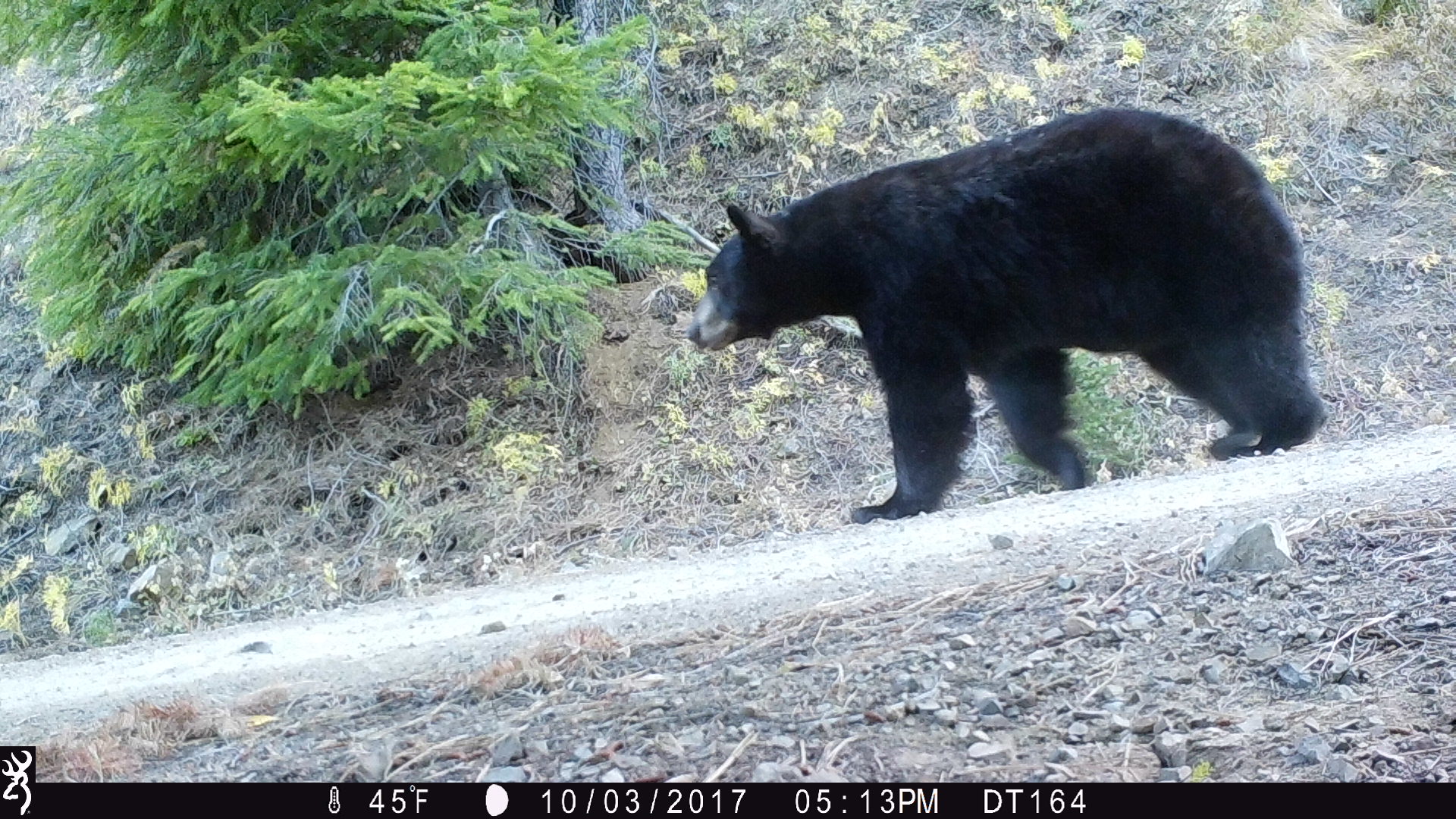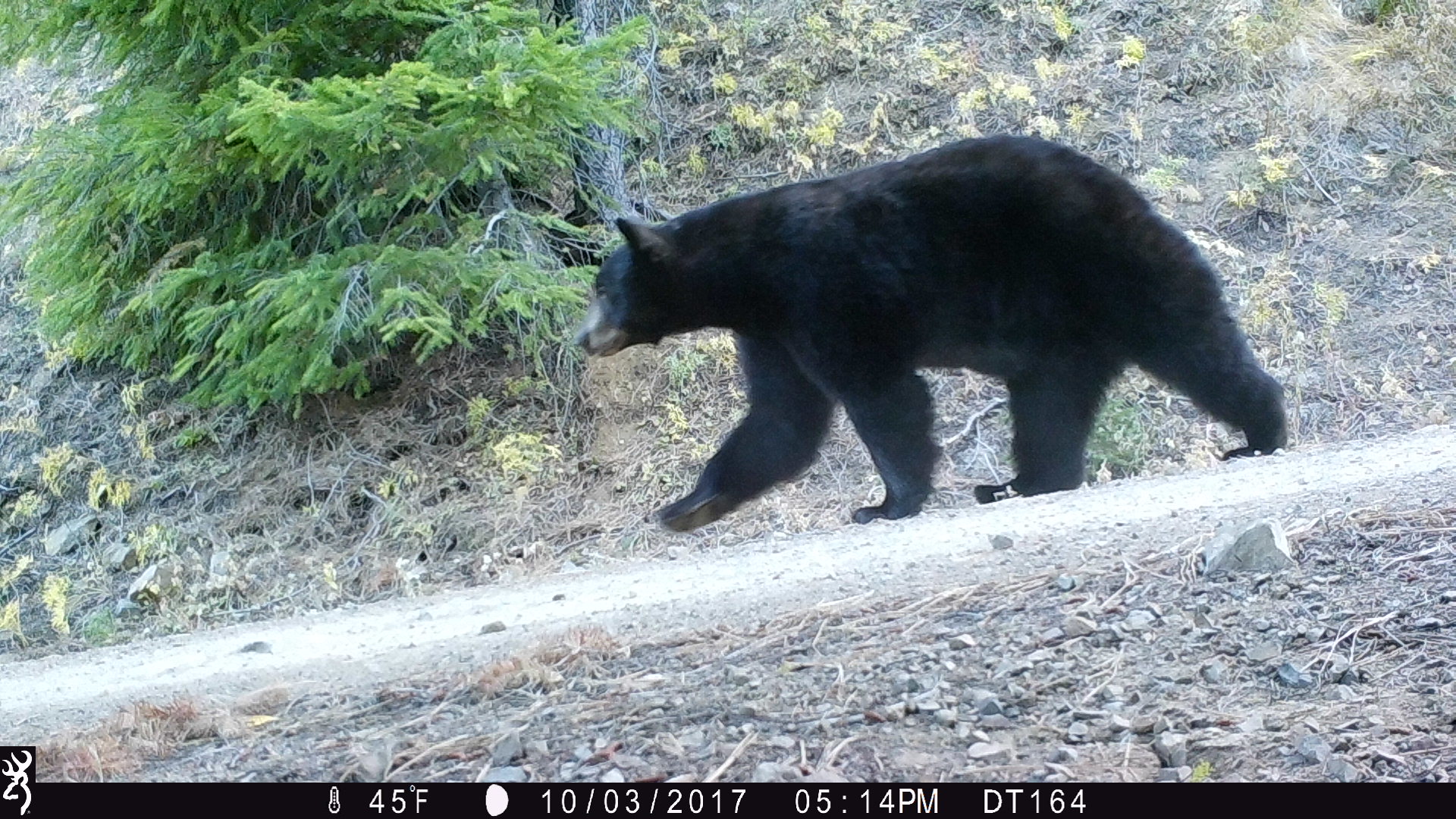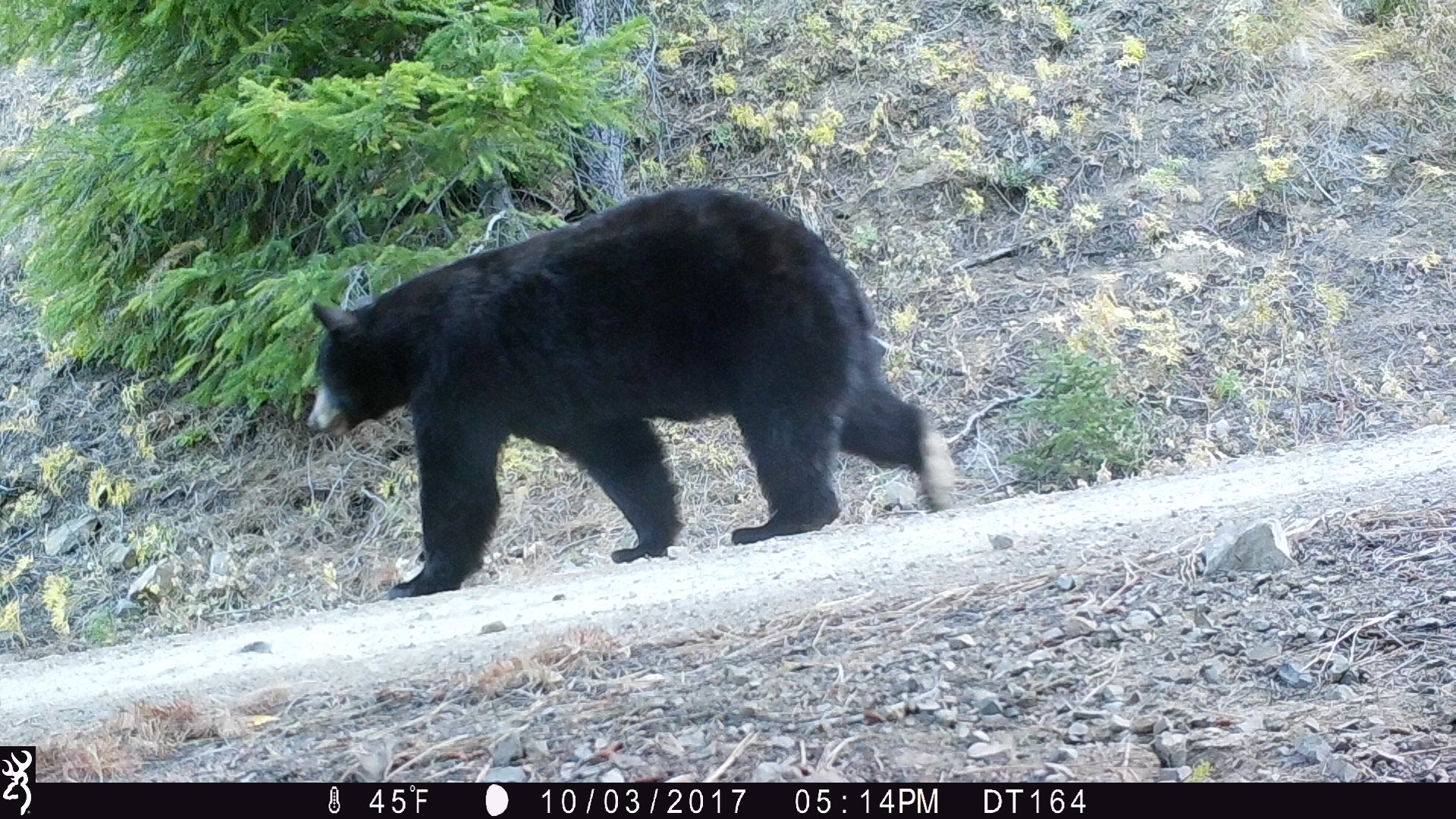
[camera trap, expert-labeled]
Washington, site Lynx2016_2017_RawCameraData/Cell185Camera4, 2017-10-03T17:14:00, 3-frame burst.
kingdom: Animalia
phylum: Chordata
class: Mammalia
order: Carnivora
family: Ursidae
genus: Ursus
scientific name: Ursus americanus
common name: american black bear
Ursus americanus (american black bear). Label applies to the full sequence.